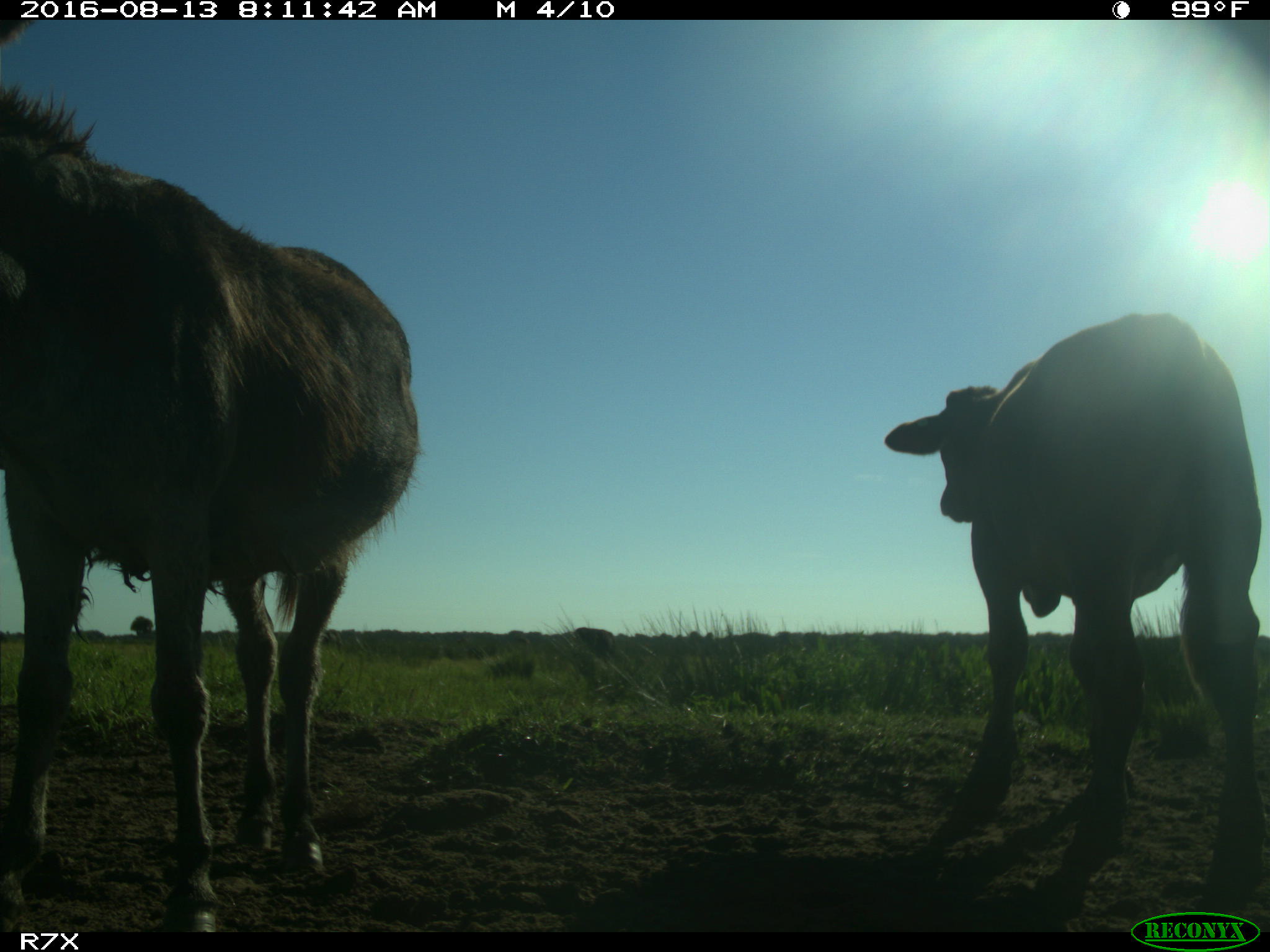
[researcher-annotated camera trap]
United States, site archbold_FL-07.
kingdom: Animalia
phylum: Chordata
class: Mammalia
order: Artiodactyla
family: Bovidae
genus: Bos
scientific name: Bos taurus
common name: domestic cow